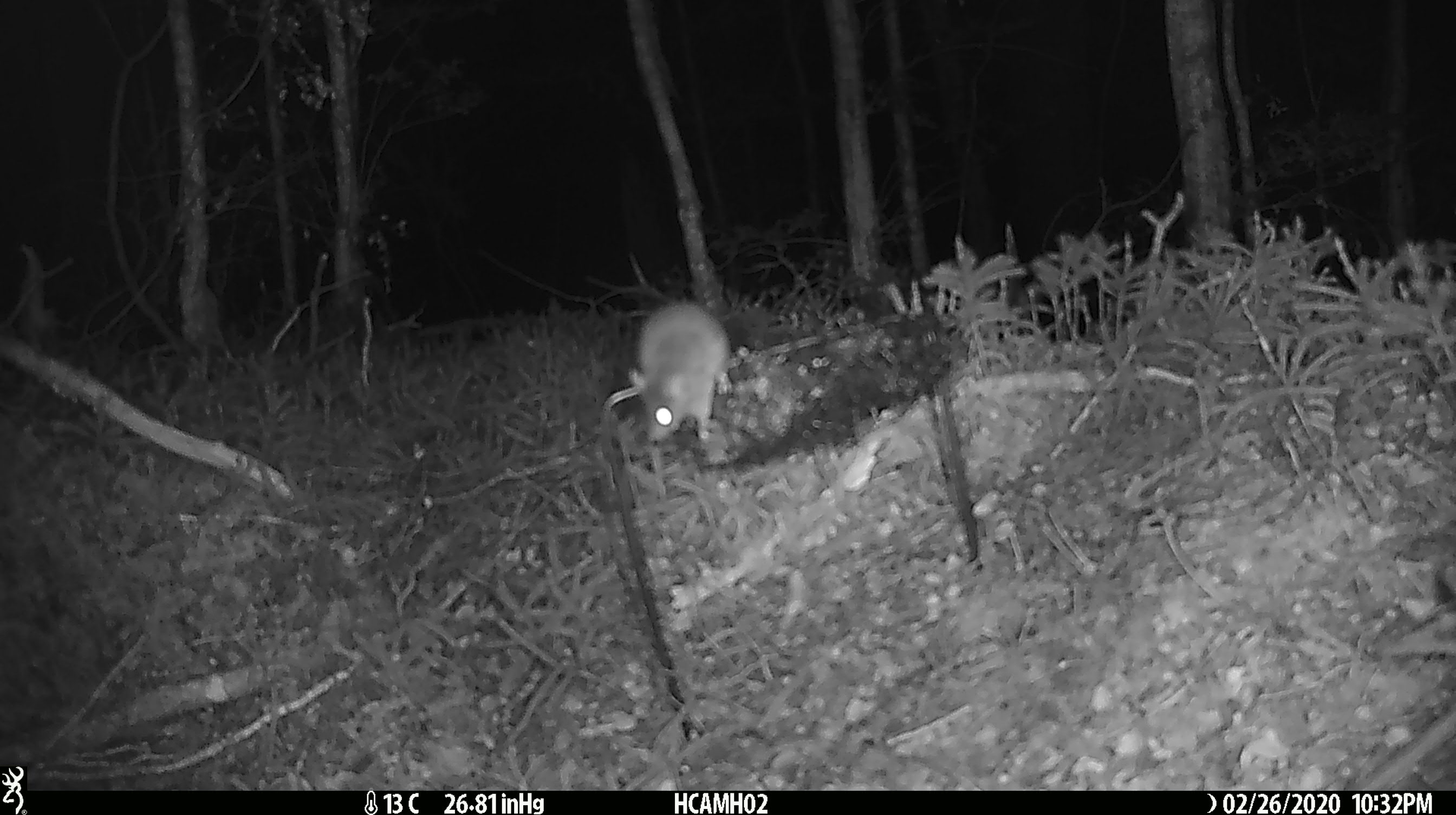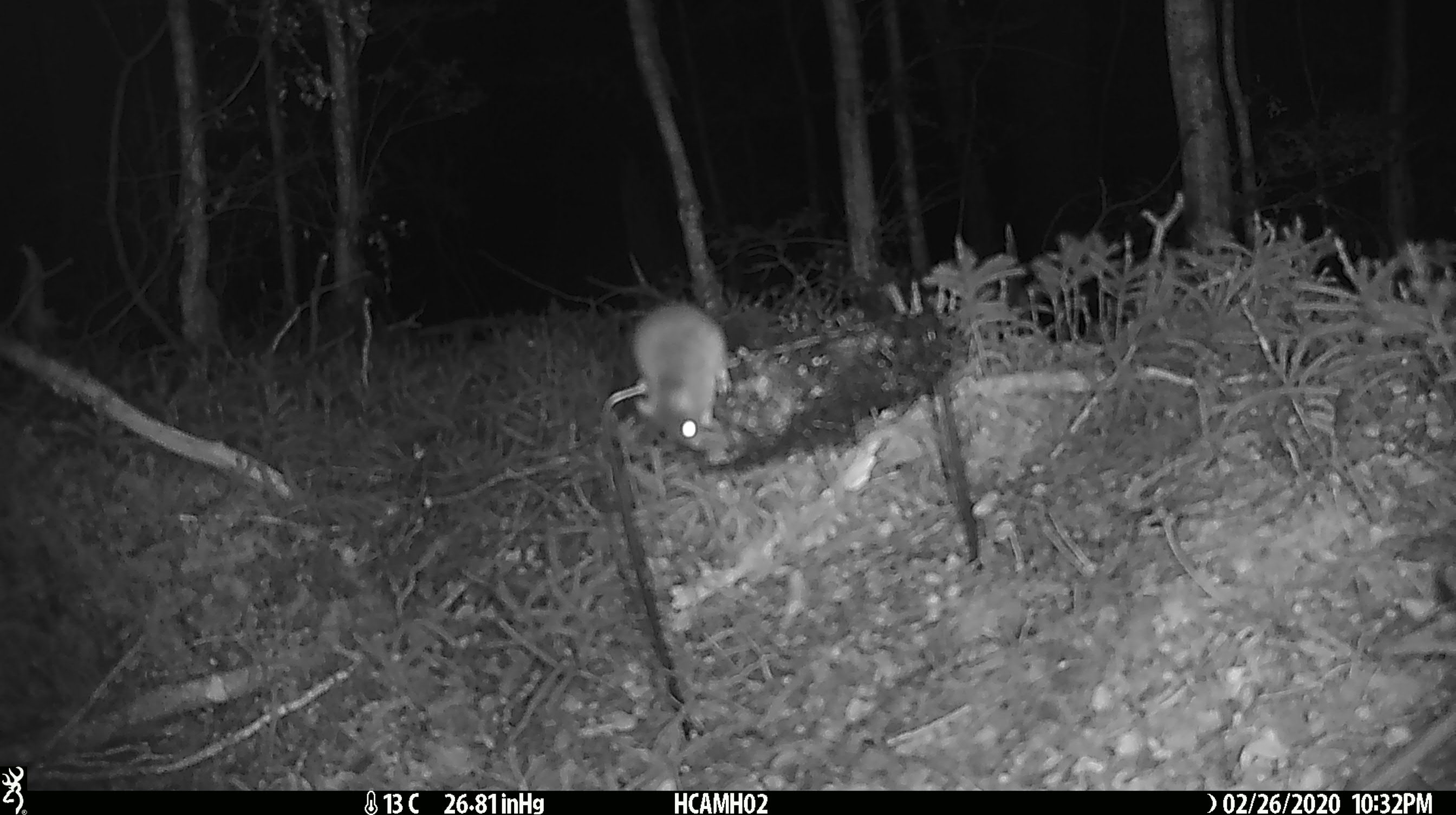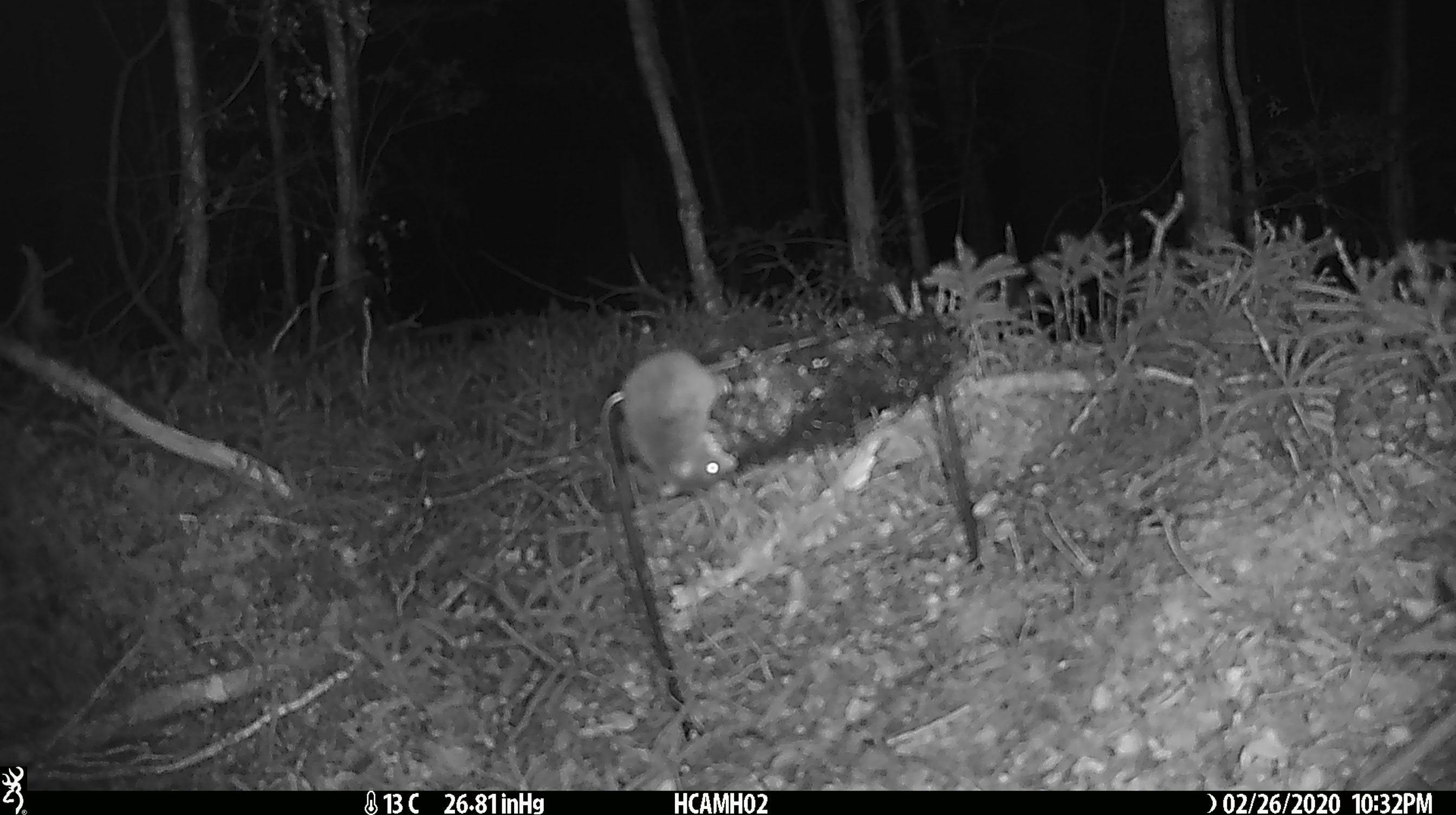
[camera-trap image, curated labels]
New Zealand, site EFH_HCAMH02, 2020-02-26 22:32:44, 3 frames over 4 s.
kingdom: Animalia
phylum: Chordata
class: Mammalia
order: Rodentia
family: Muridae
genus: Mus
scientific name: Mus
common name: mouse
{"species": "mouse (Mus)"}